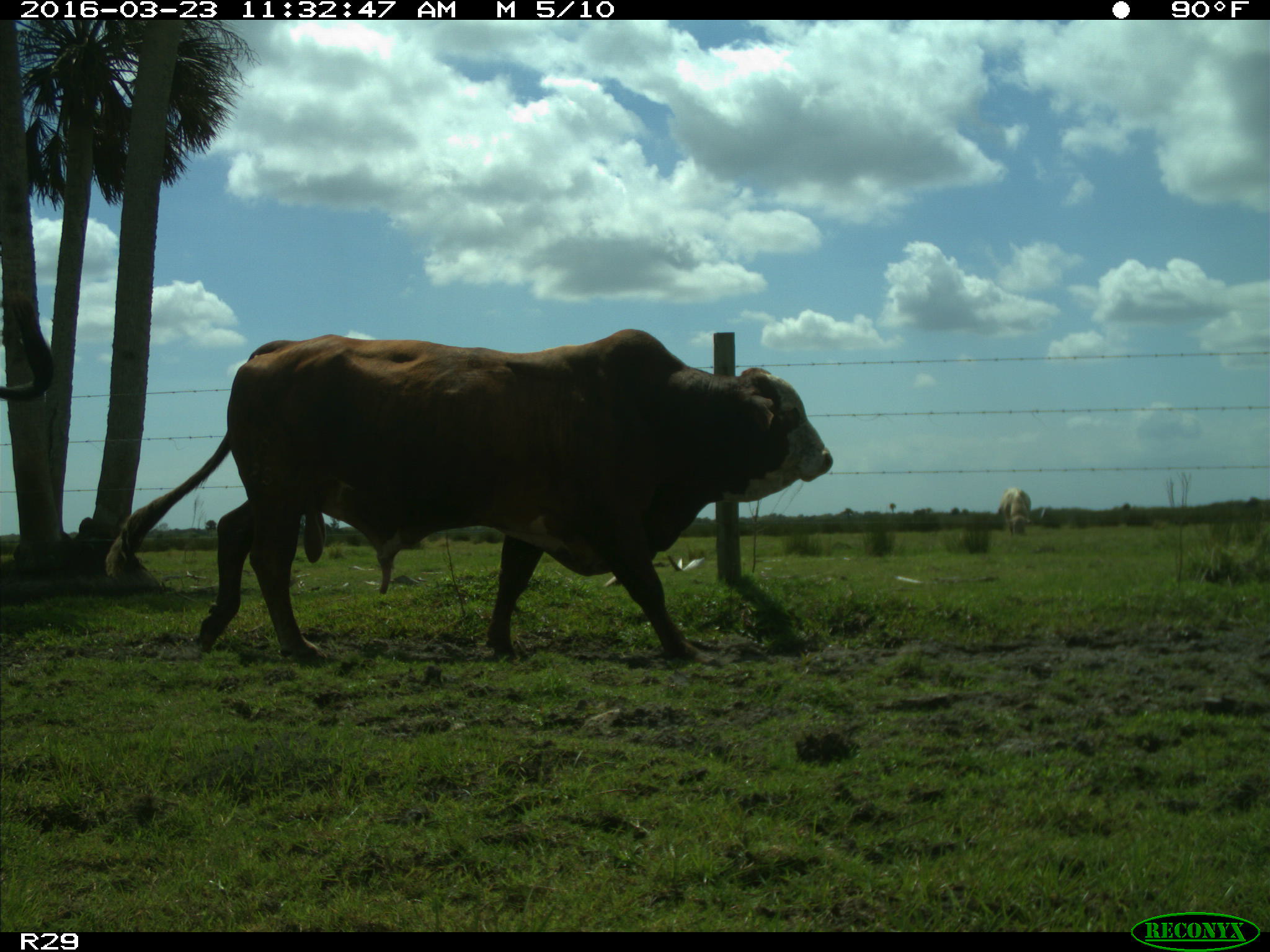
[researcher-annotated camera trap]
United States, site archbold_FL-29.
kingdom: Animalia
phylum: Chordata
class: Mammalia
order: Artiodactyla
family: Bovidae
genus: Bos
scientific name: Bos taurus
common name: domestic cow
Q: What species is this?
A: Bos taurus (domestic cow).